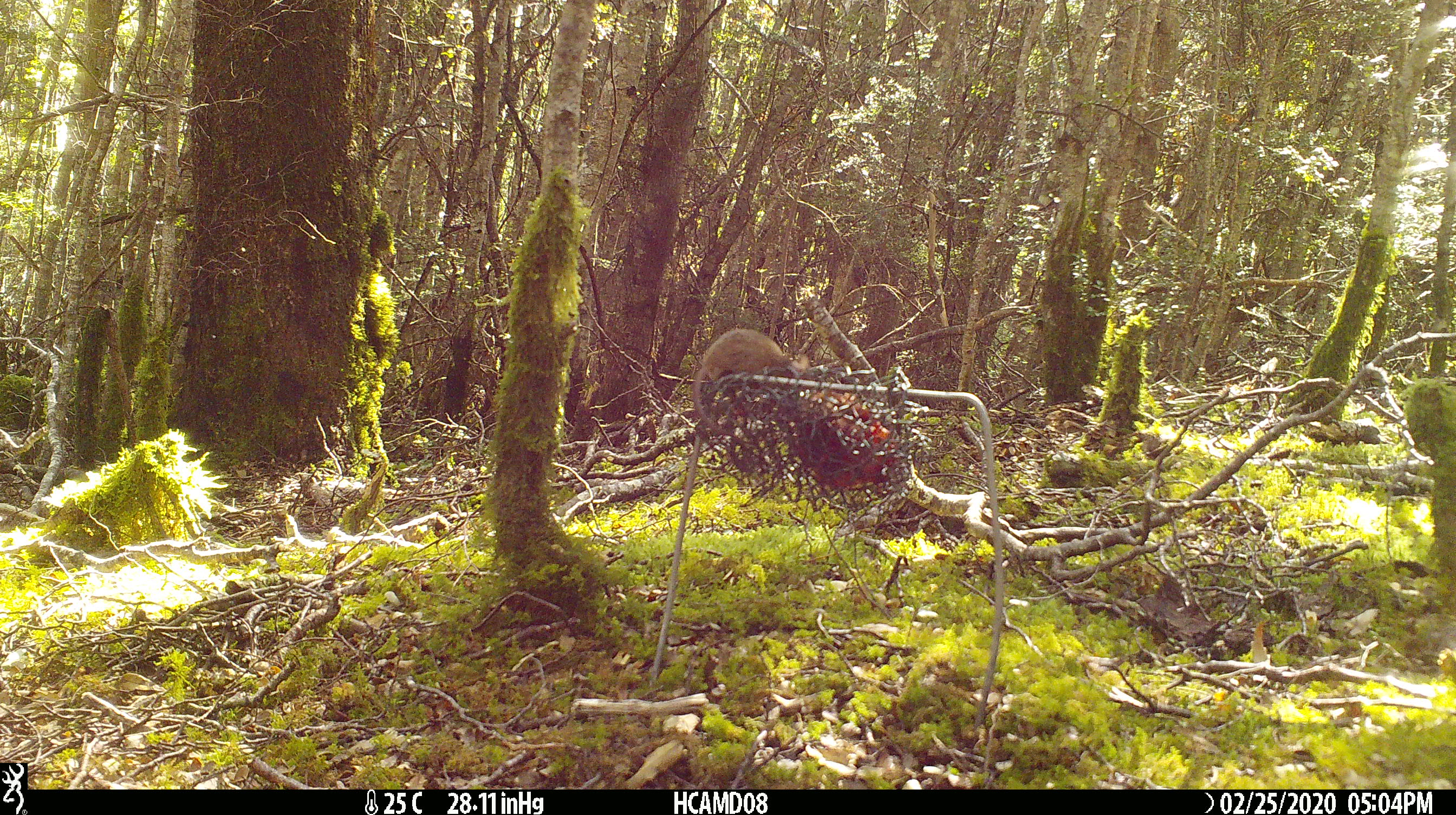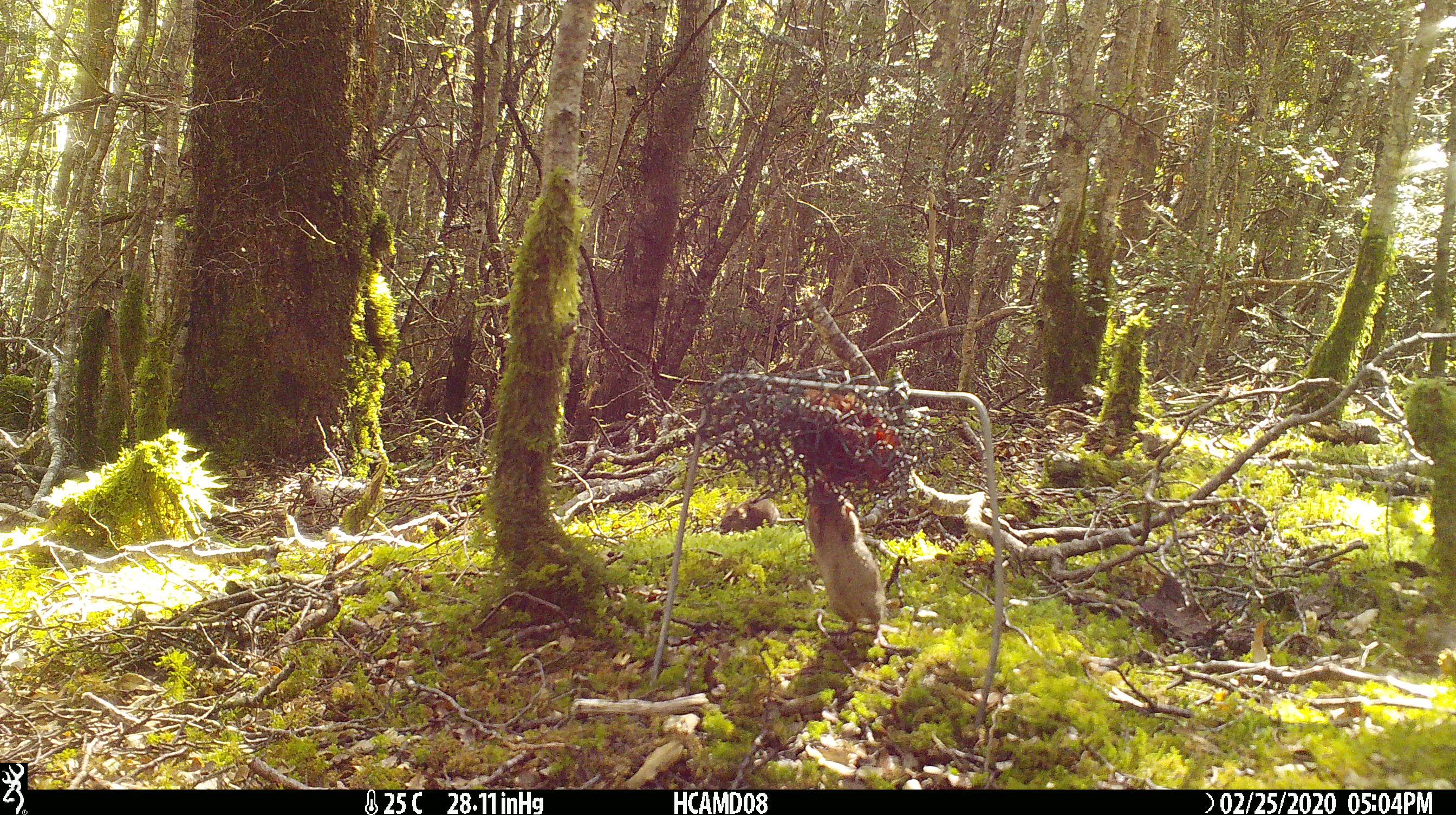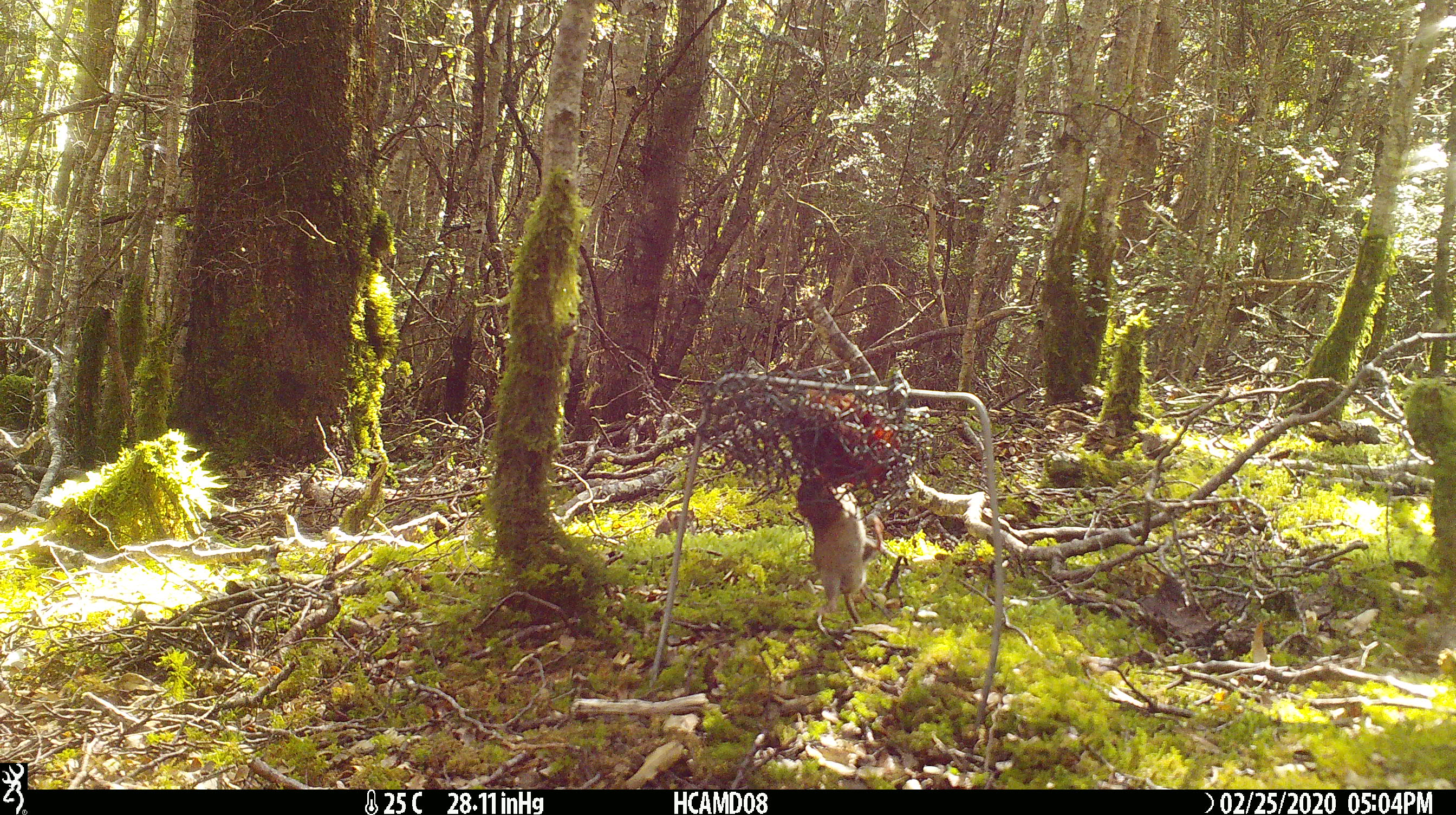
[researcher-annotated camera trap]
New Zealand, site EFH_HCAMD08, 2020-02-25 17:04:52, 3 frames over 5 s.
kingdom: Animalia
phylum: Chordata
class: Mammalia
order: Rodentia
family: Muridae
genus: Mus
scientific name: Mus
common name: mouse